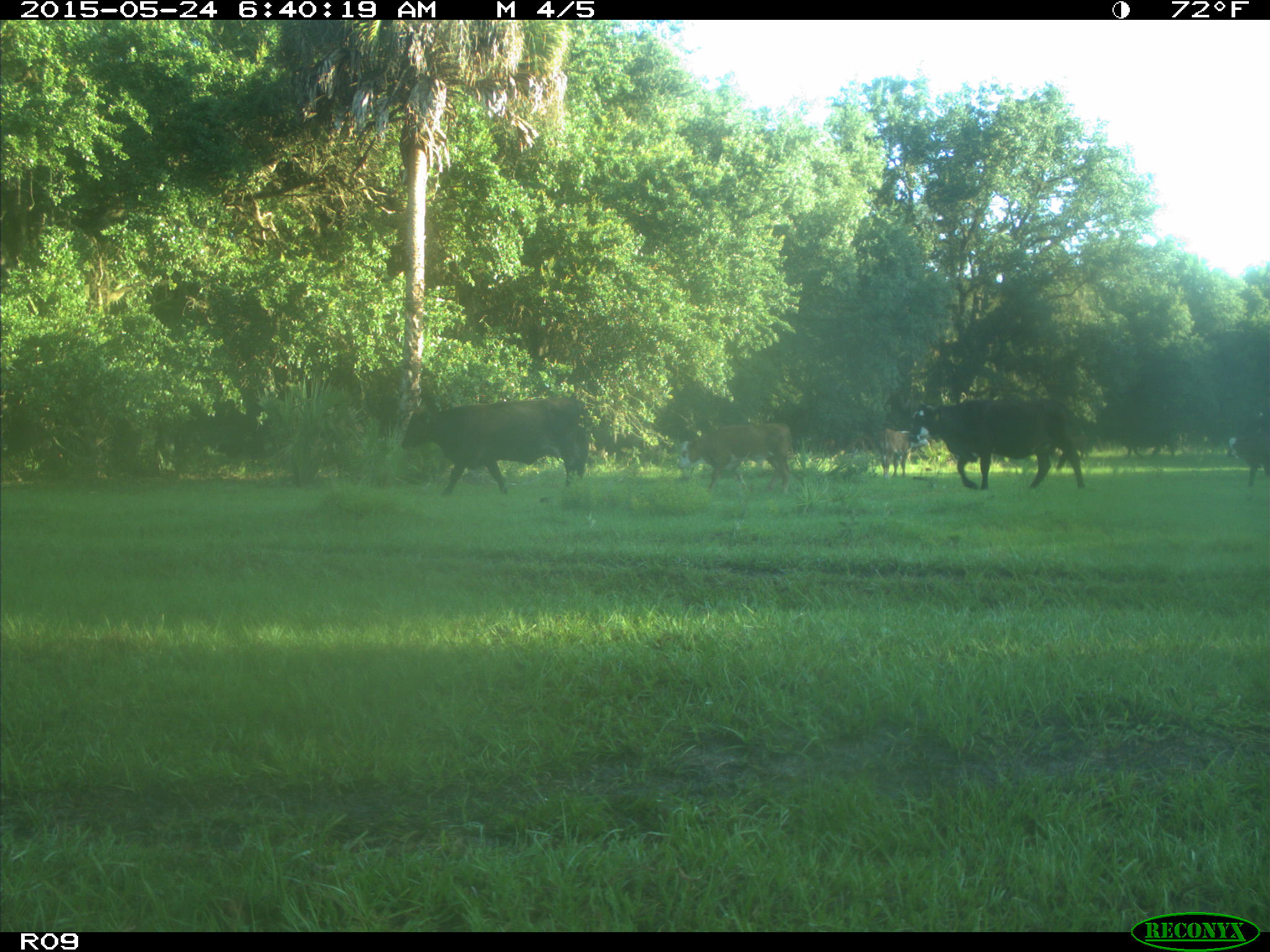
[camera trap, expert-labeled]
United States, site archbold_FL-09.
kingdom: Animalia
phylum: Chordata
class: Mammalia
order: Artiodactyla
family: Bovidae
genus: Bos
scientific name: Bos taurus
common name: domestic cow